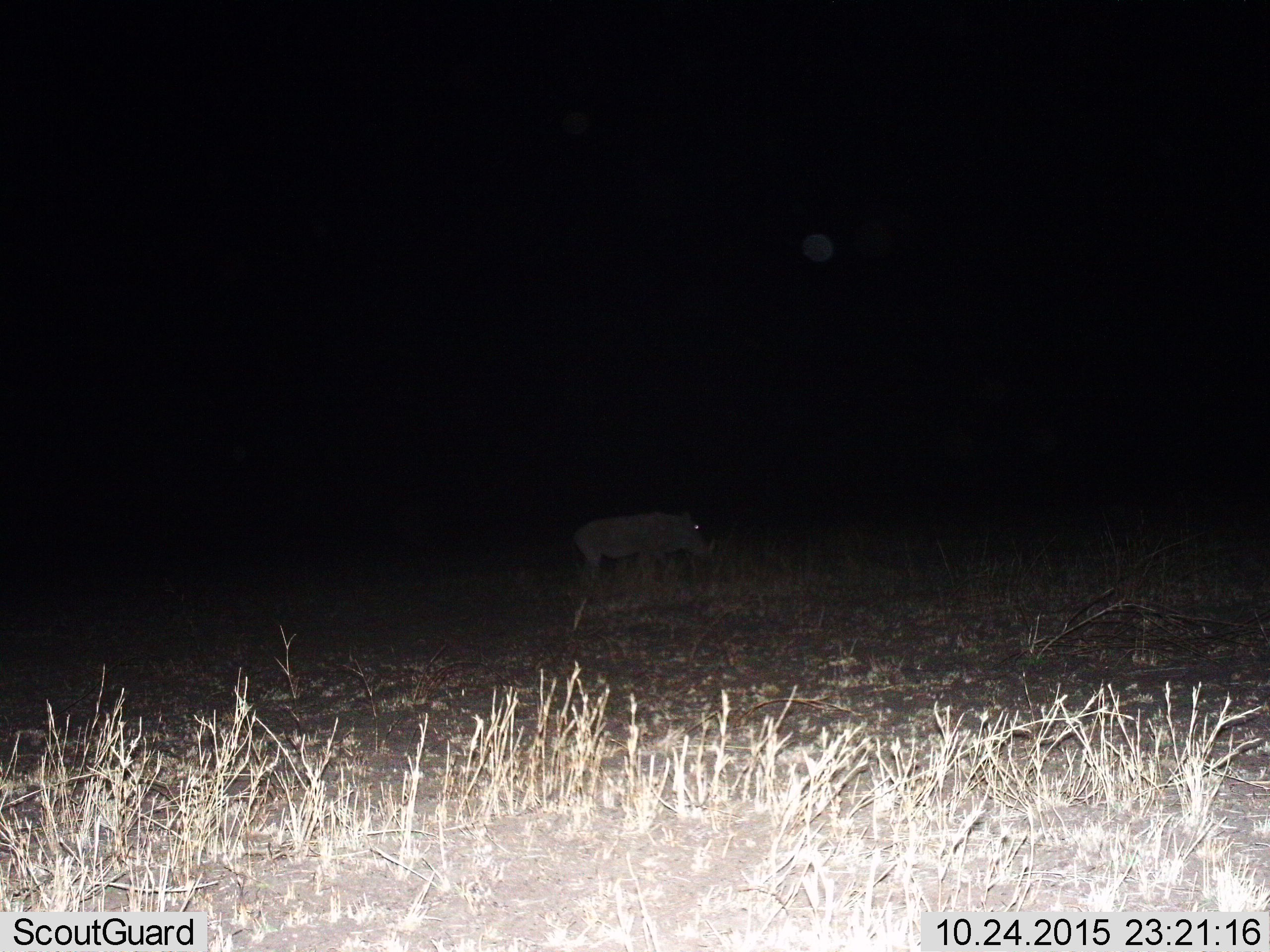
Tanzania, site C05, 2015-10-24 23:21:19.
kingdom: Animalia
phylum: Chordata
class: Mammalia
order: Artiodactyla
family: Suidae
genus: Phacochoerus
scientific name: Phacochoerus africanus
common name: warthog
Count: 1.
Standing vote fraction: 54%.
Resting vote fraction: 0%.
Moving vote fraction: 46%.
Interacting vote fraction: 0%.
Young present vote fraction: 0%.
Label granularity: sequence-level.